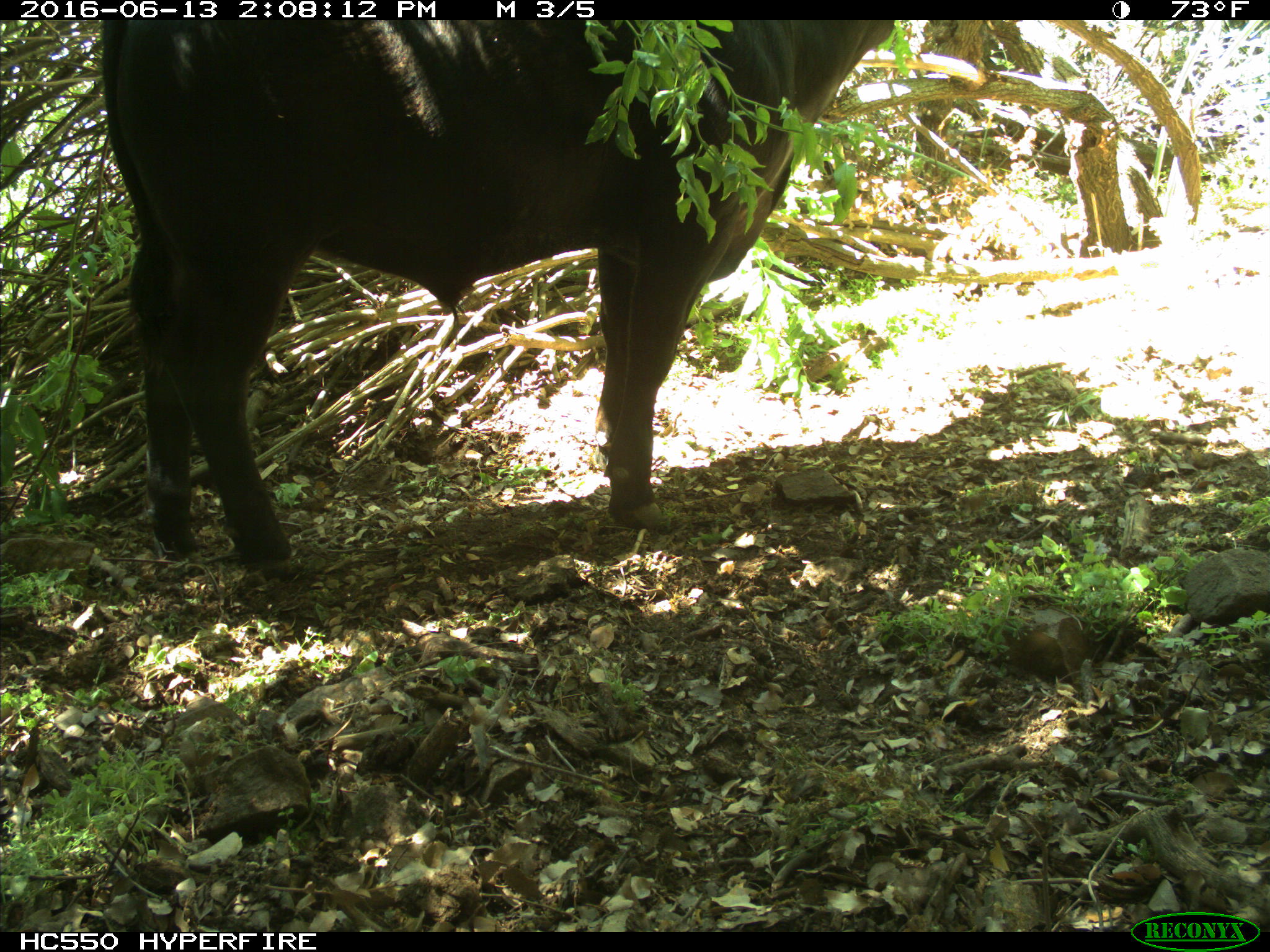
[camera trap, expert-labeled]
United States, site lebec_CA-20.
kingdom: Animalia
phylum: Chordata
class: Mammalia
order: Artiodactyla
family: Bovidae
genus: Bos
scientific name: Bos taurus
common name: domestic cow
Bos taurus (domestic cow).